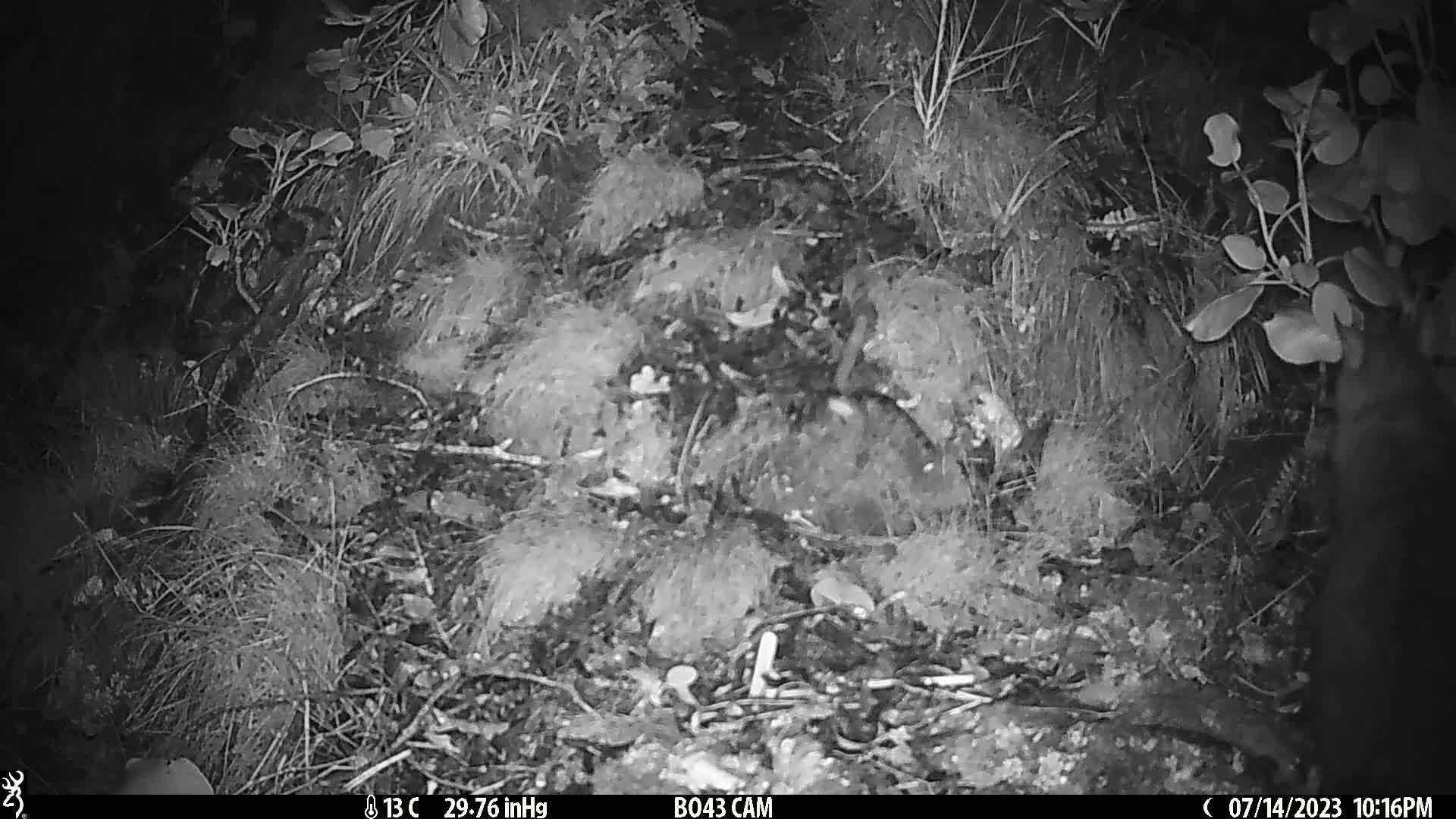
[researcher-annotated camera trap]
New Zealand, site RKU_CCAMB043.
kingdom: Animalia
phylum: Chordata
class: Mammalia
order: Diprotodontia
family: Phalangeridae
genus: Trichosurus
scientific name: Trichosurus vulpecula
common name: common brushtail possum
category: possum